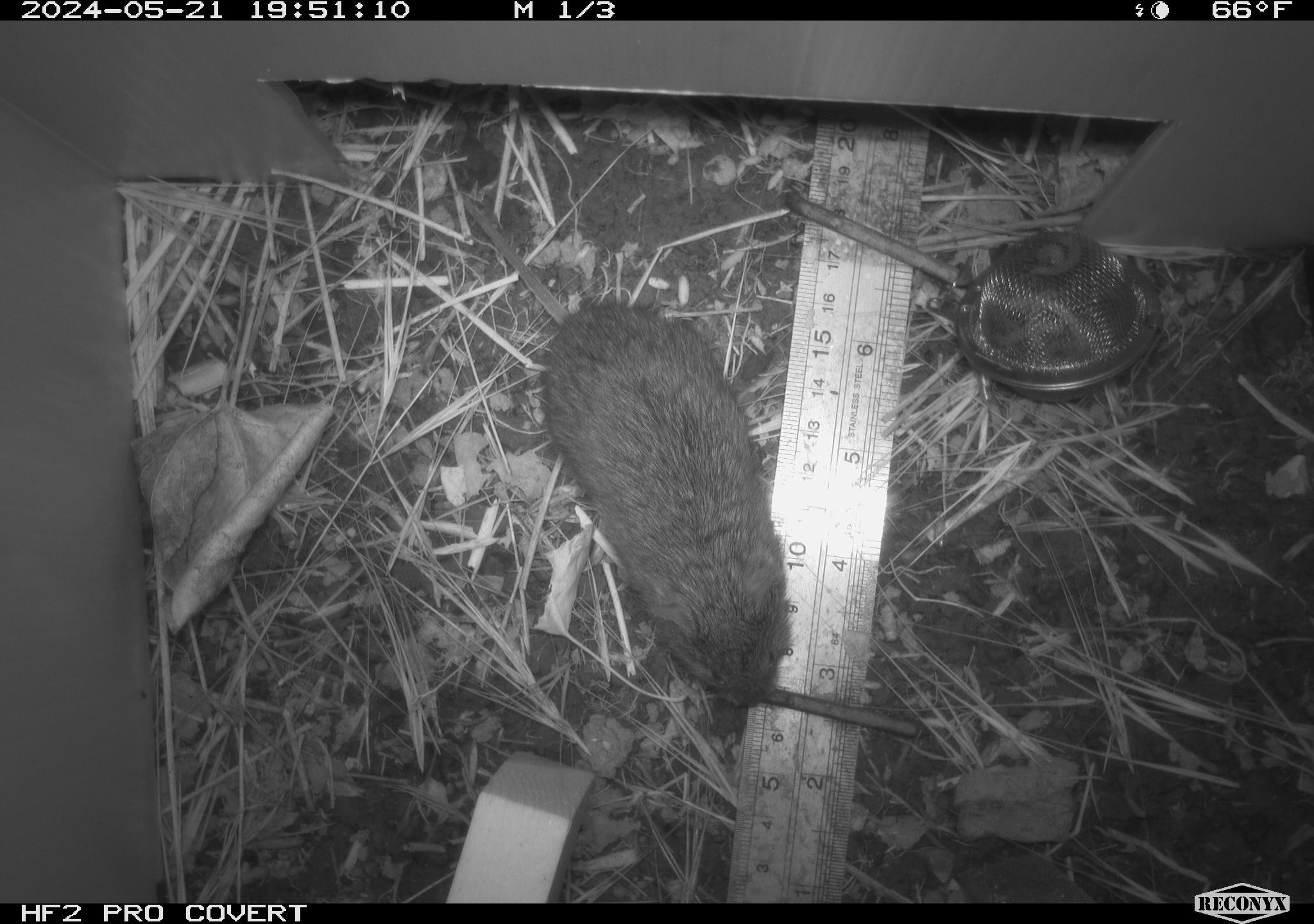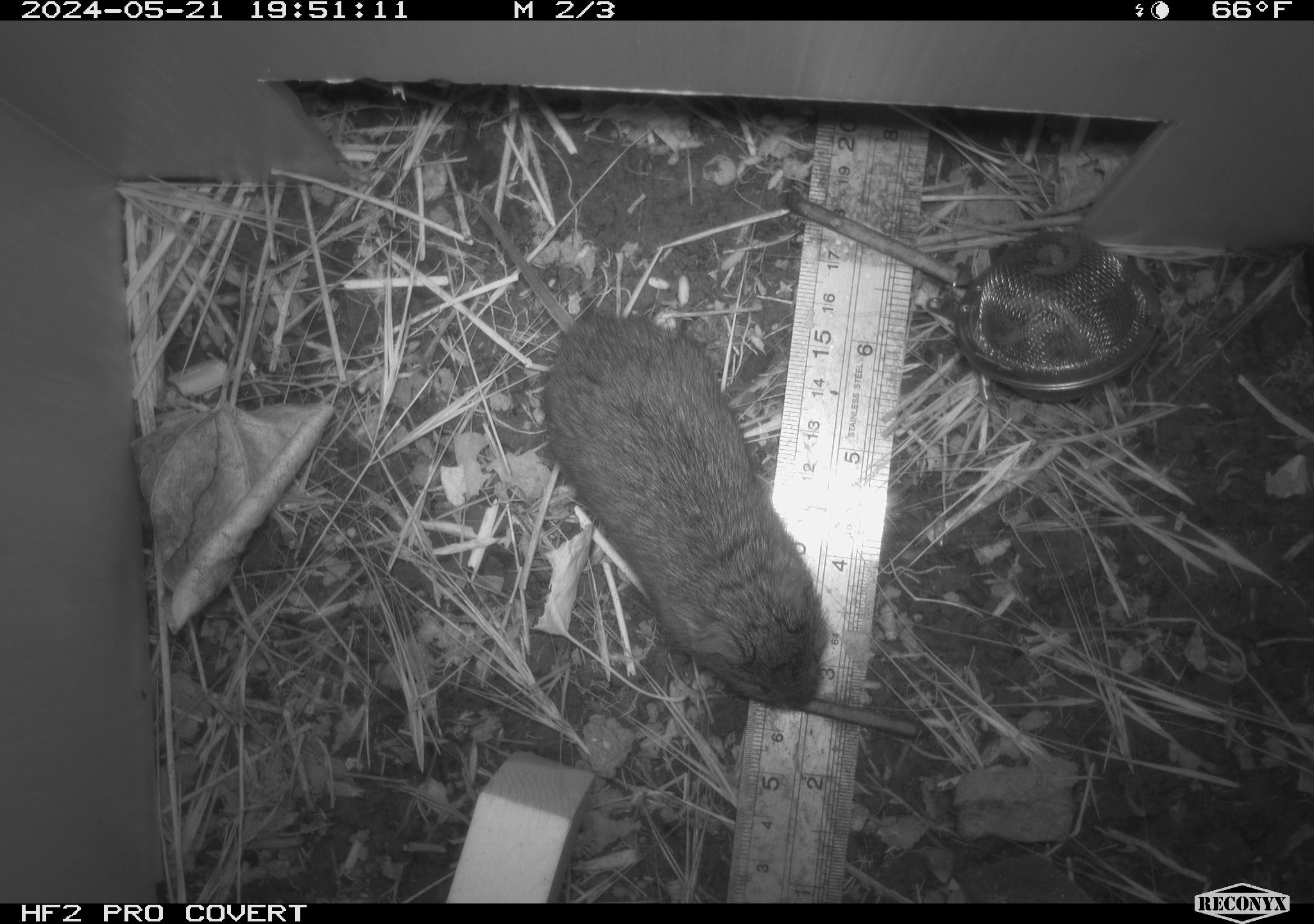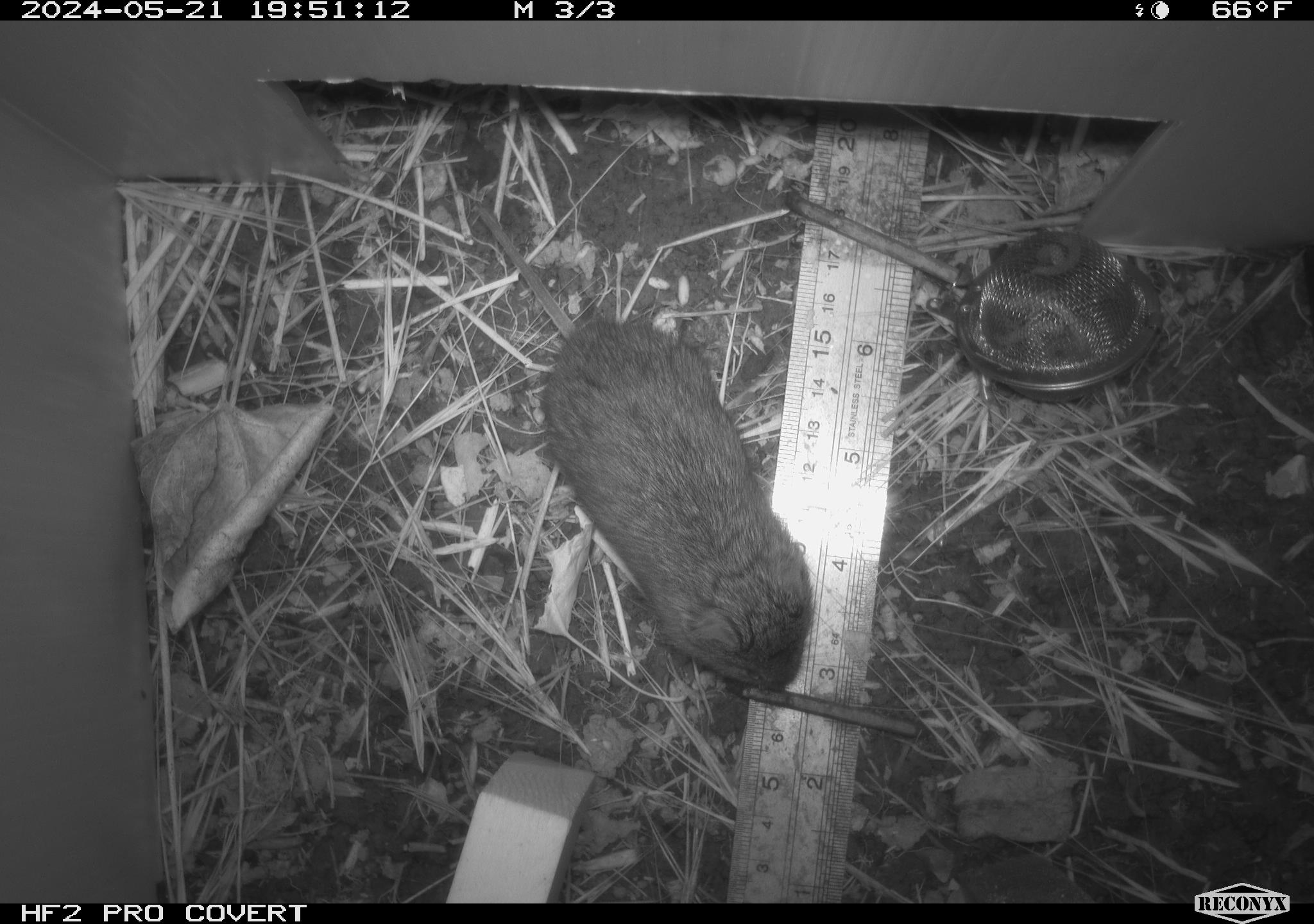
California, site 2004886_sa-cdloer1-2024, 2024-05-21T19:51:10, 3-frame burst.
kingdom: Animalia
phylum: Chordata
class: Mammalia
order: Rodentia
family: Cricetidae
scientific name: Arvicolinae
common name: voles, lemmings, and muskrats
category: arvicolinae subfamily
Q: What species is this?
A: Arvicolinae subfamily (voles, lemmings, and muskrats) (Arvicolinae).